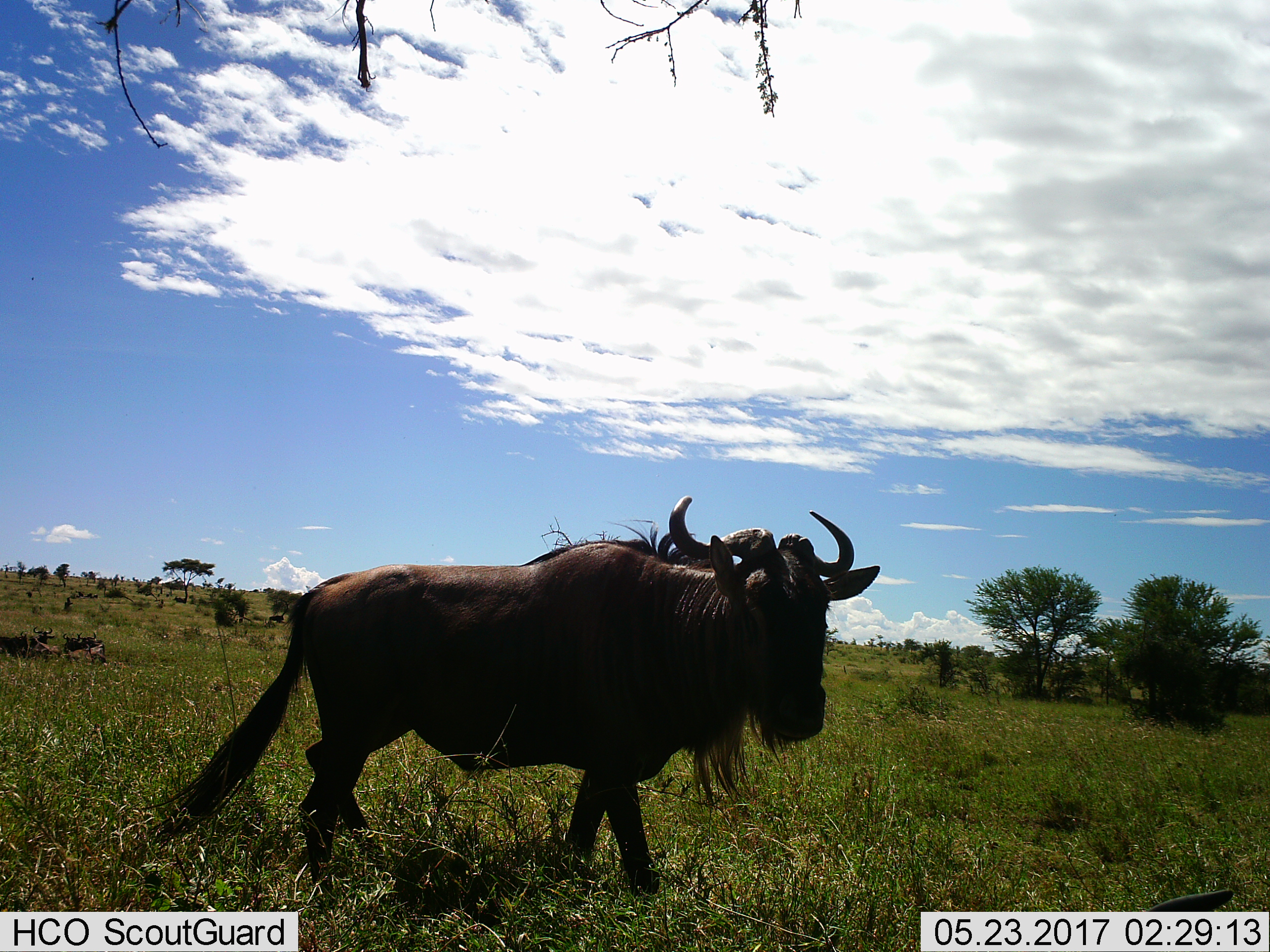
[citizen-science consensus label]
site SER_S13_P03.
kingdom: Animalia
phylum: Chordata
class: Mammalia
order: Artiodactyla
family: Bovidae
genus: Connochaetes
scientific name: Connochaetes taurinus taurinus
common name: blue wildebeest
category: wildebeestblue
Wildebeestblue (blue wildebeest) (Connochaetes taurinus taurinus), count 1. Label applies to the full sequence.